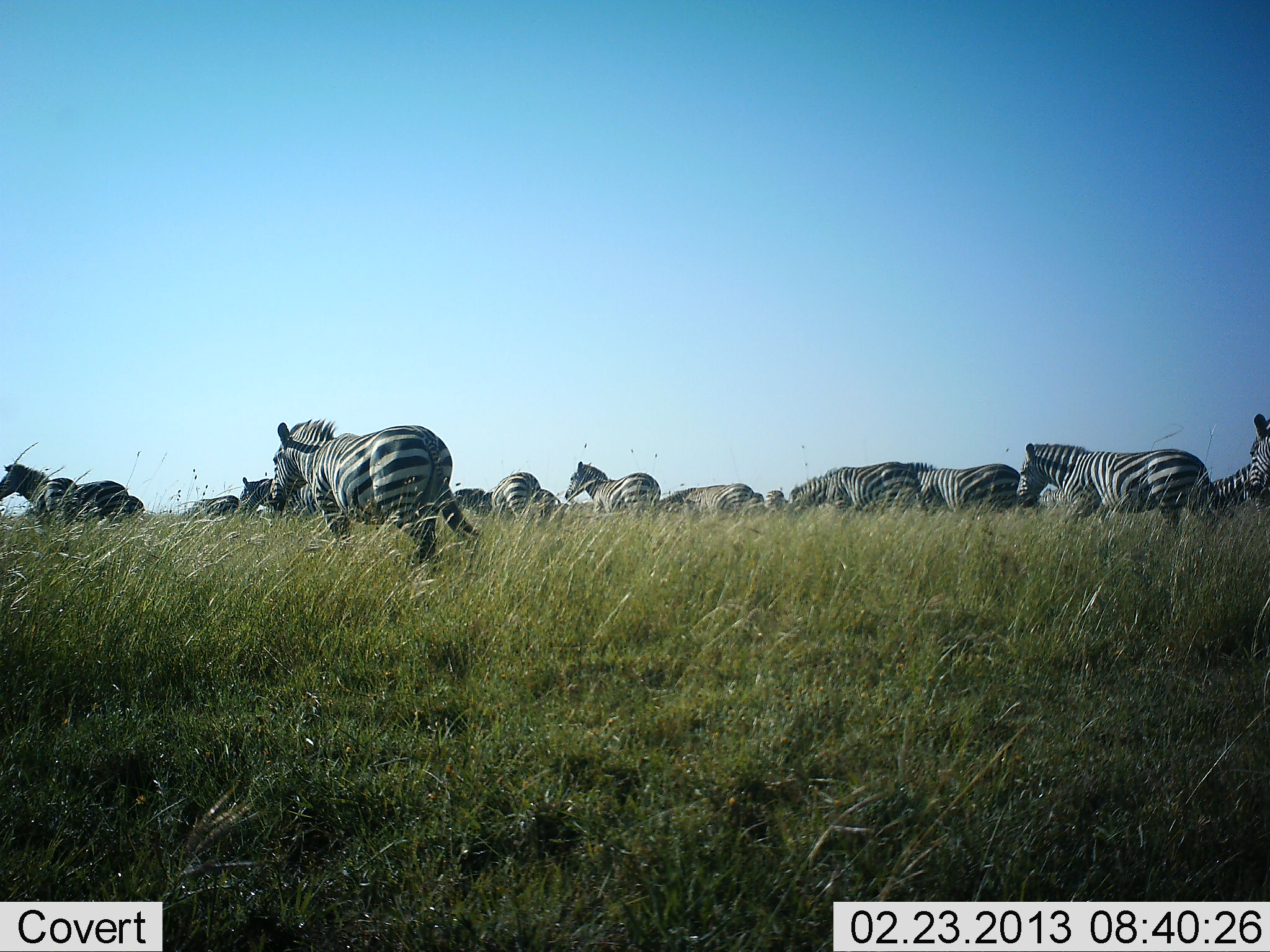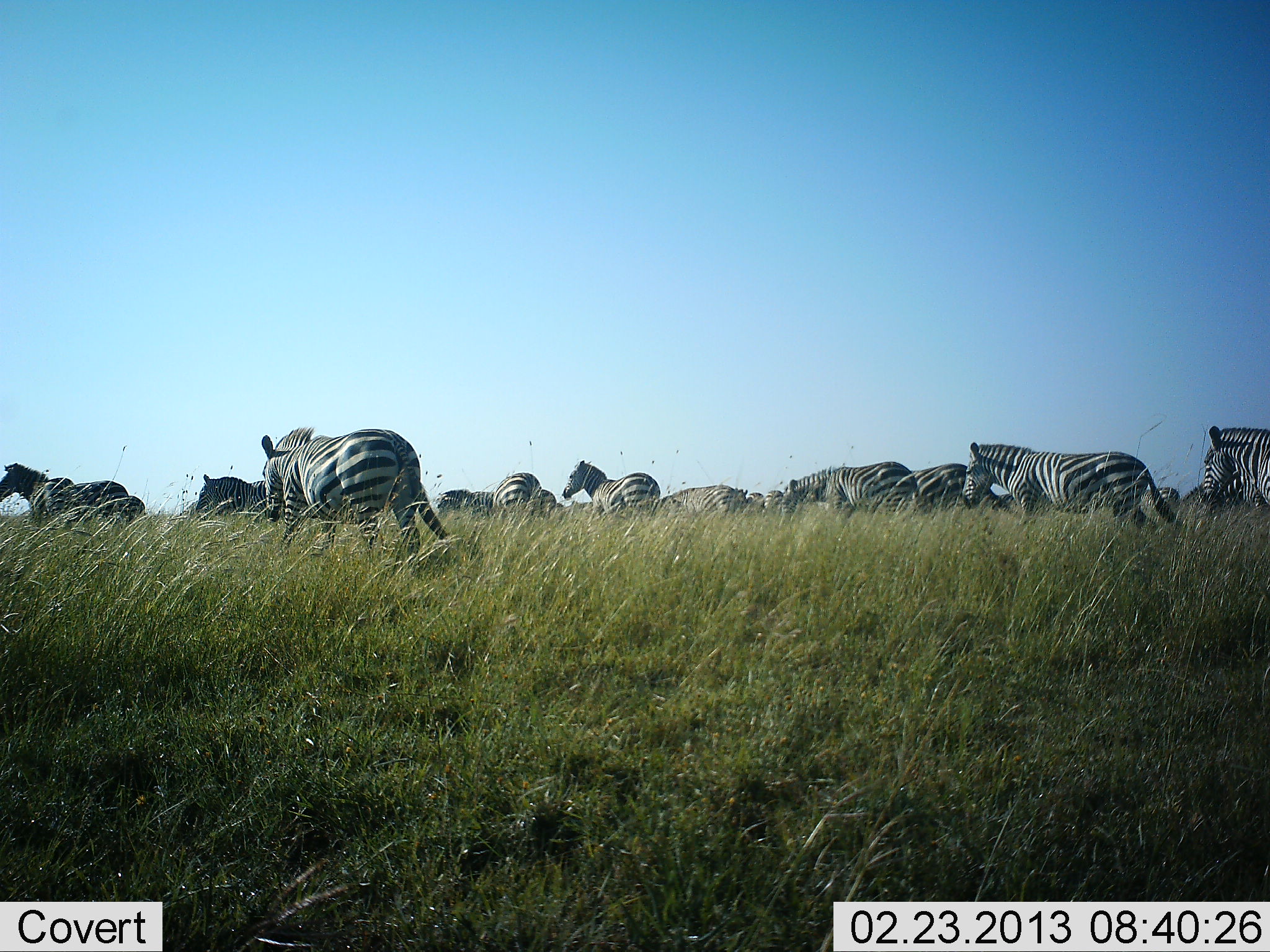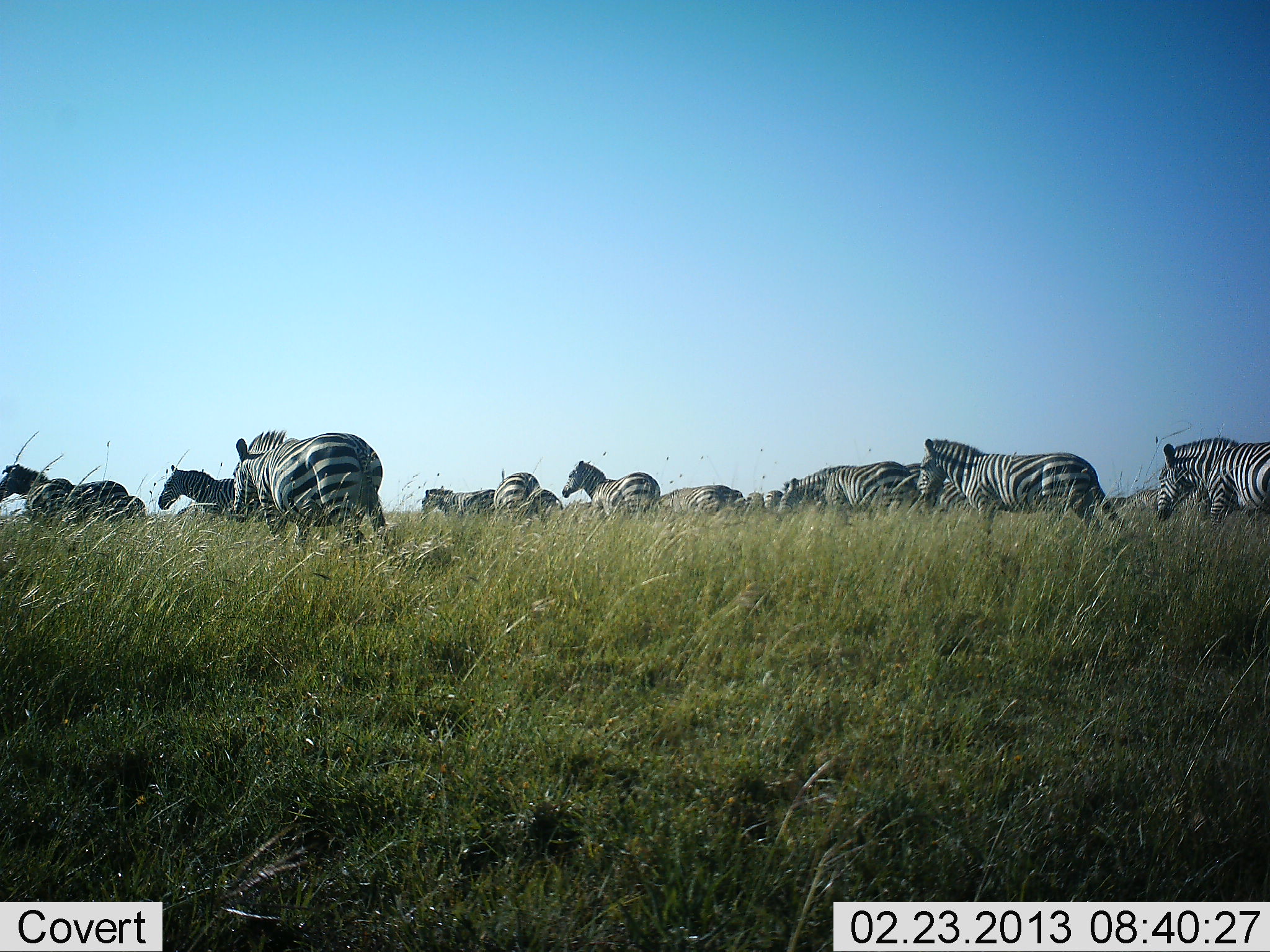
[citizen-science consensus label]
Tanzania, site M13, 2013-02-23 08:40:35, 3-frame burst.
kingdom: Animalia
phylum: Chordata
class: Mammalia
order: Perissodactyla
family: Equidae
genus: Equus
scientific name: Equus quagga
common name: plains zebra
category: zebra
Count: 11-50.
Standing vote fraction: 52%.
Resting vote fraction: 4%.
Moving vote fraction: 96%.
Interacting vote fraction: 9%.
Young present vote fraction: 0%.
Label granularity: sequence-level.